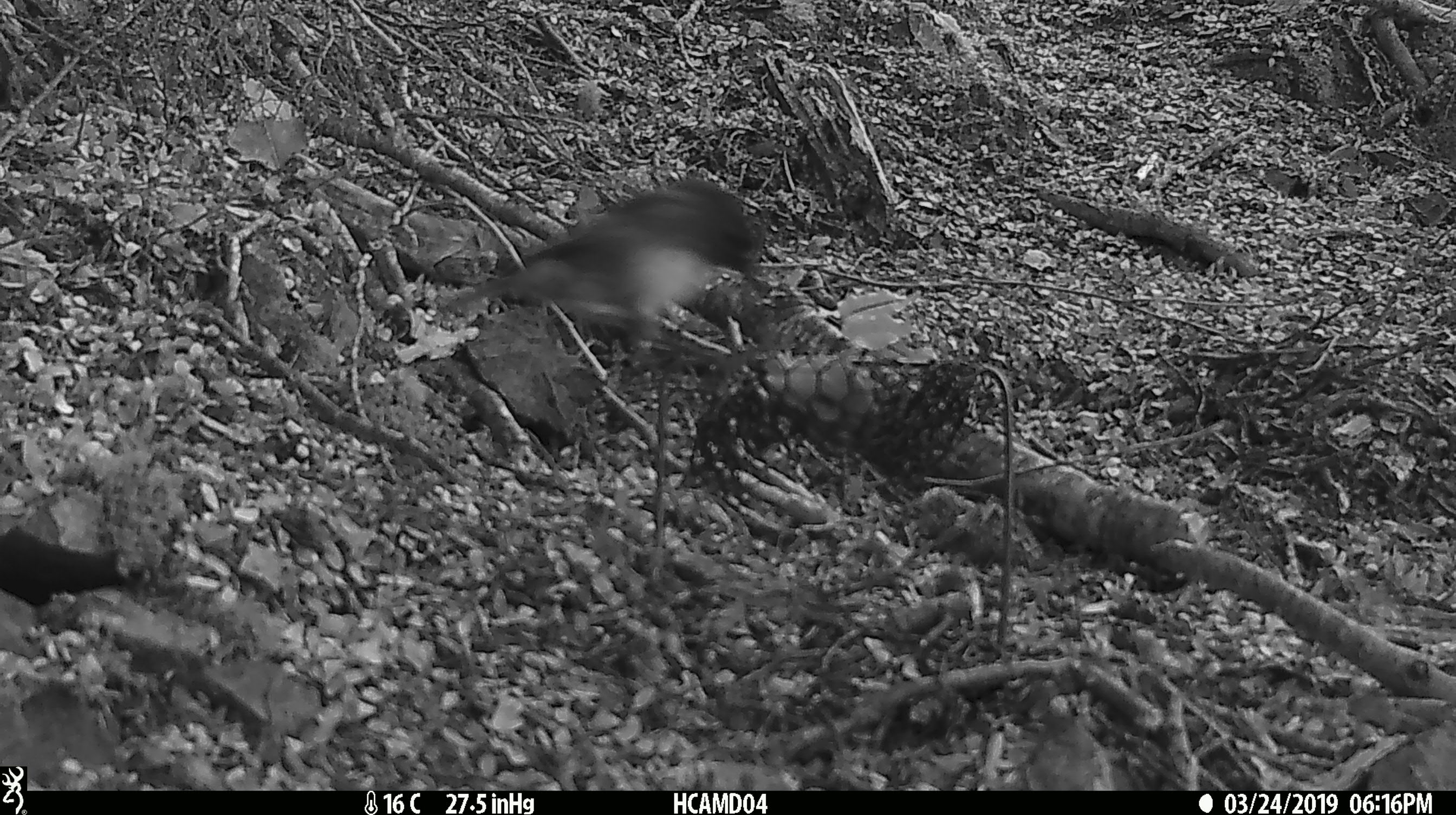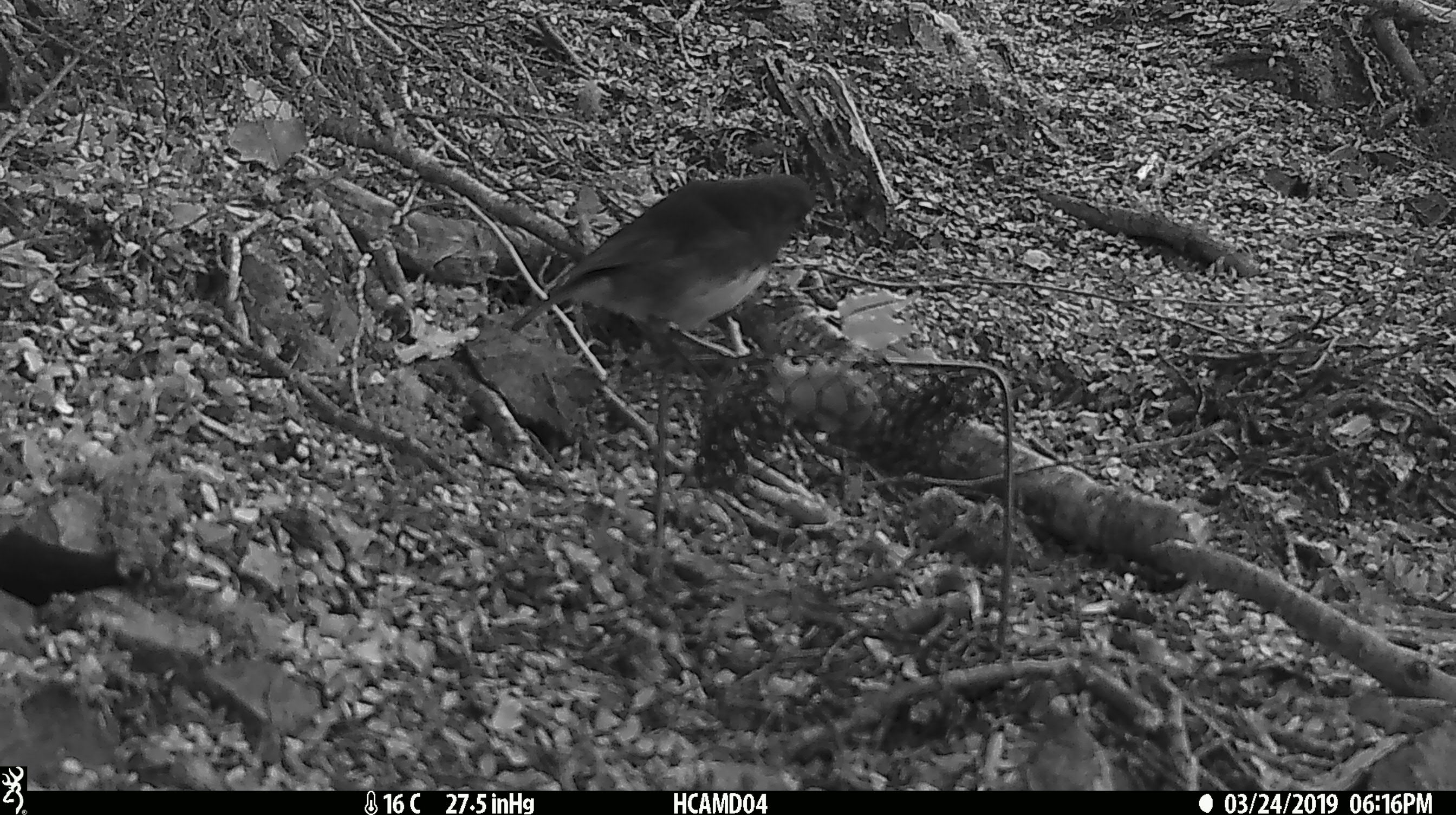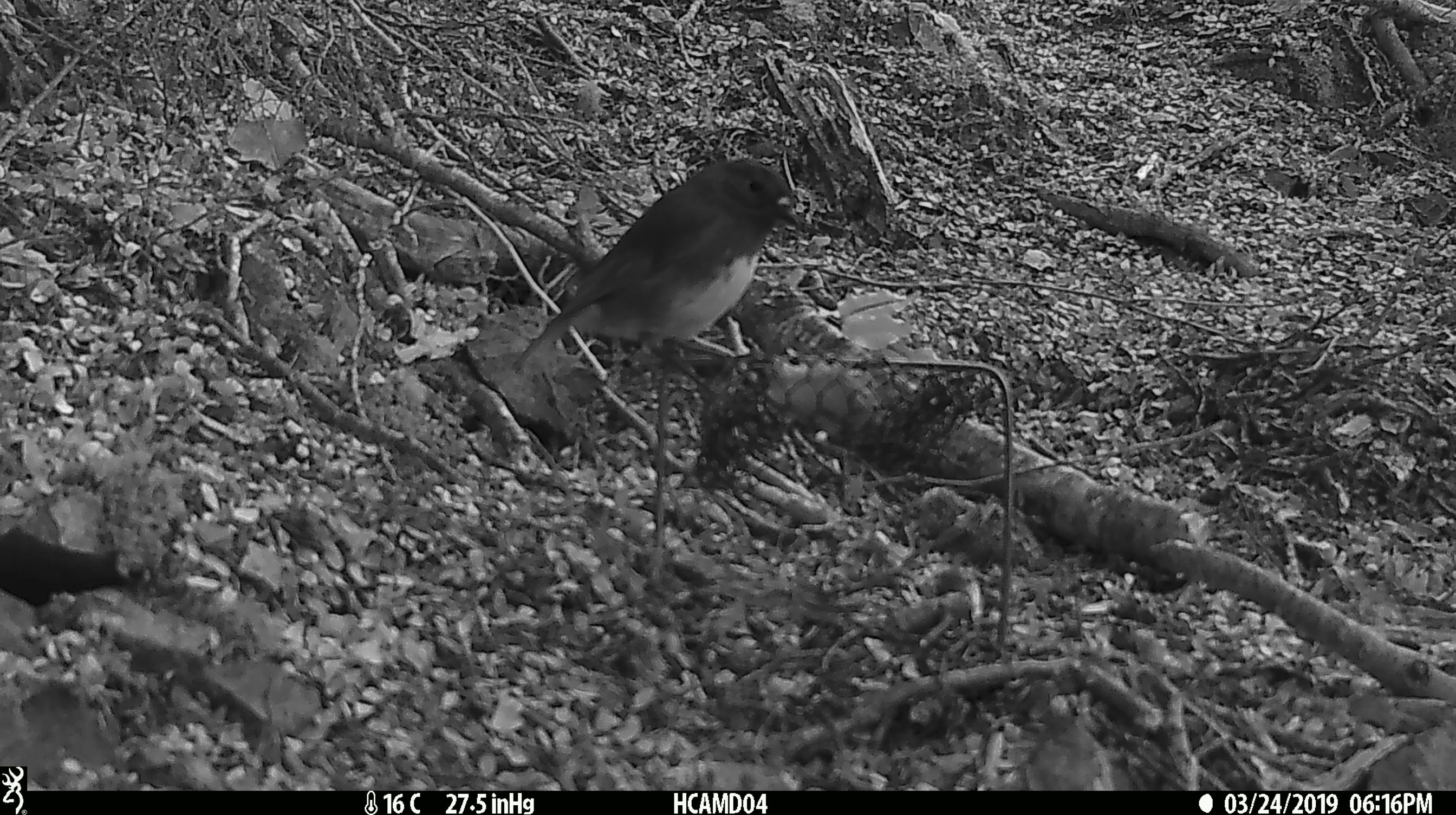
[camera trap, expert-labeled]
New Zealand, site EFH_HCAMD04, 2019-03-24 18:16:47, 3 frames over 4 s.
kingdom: Animalia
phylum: Chordata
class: Aves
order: Passeriformes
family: Petroicidae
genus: Petroica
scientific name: Petroica australis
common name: new zealand robin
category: robin